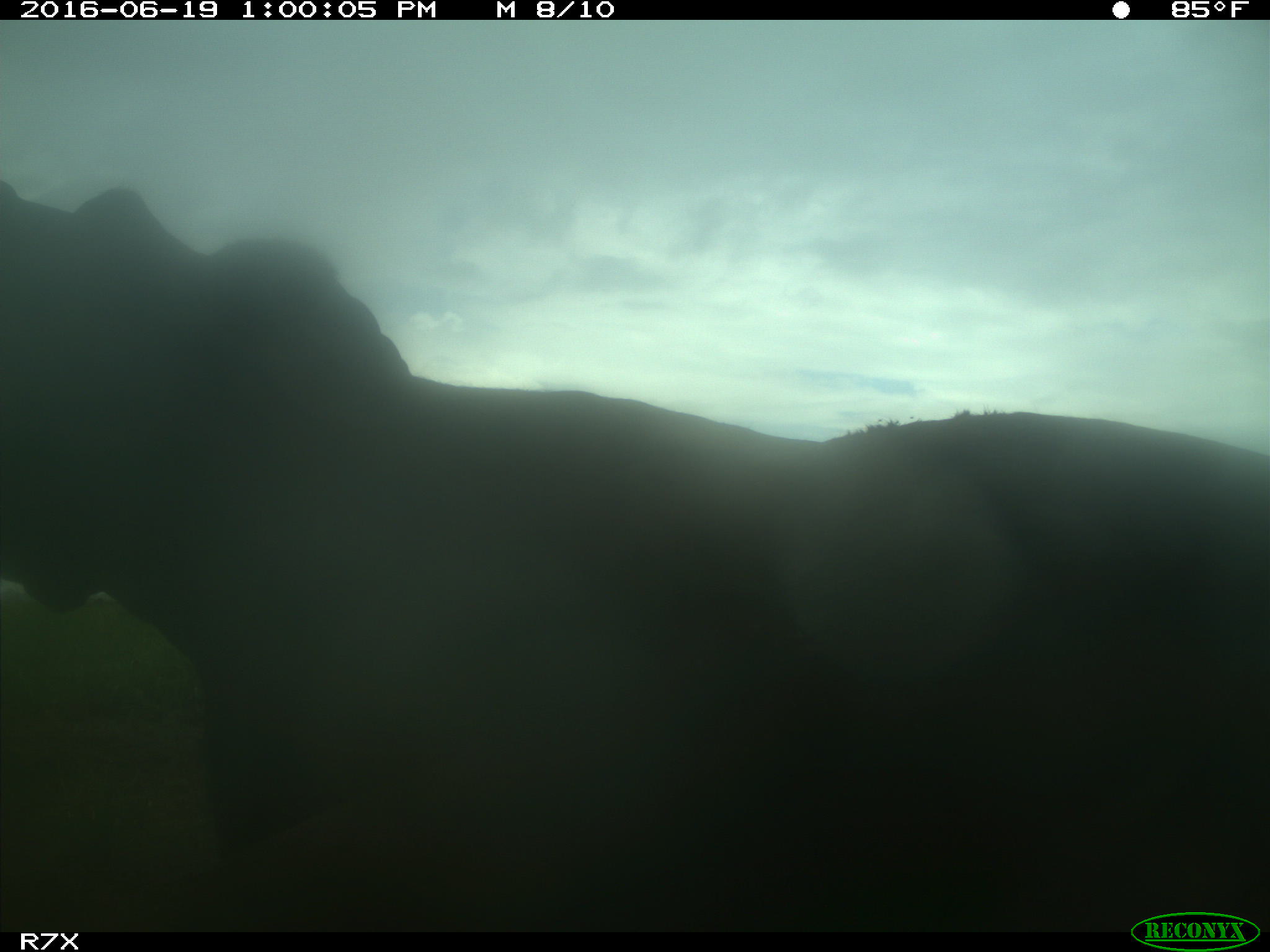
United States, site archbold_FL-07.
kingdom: Animalia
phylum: Chordata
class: Mammalia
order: Artiodactyla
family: Bovidae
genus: Bos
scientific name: Bos taurus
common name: domestic cow